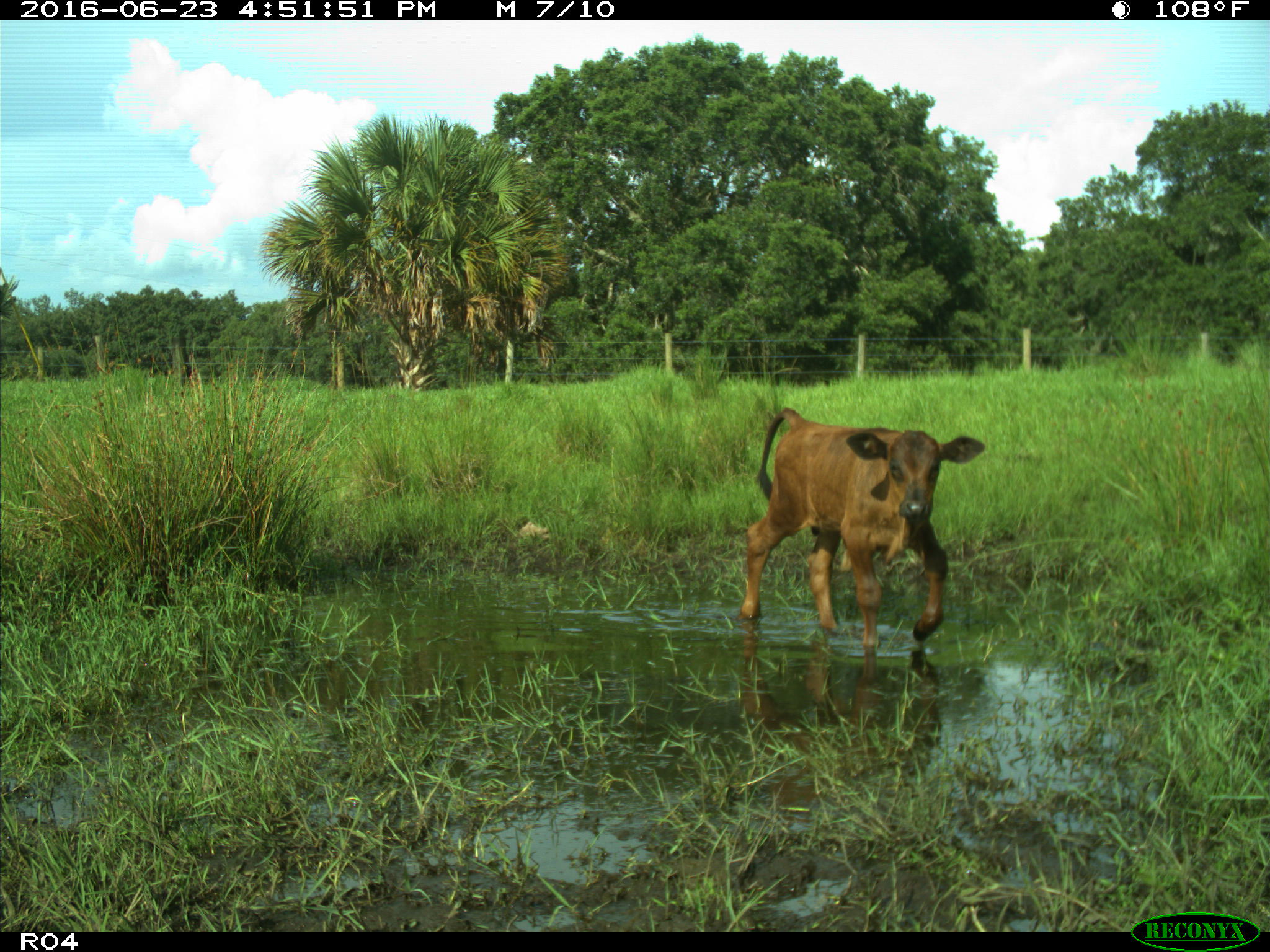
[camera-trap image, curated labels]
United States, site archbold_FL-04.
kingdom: Animalia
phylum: Chordata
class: Mammalia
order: Artiodactyla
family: Bovidae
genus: Bos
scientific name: Bos taurus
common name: domestic cow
Bos taurus (domestic cow).